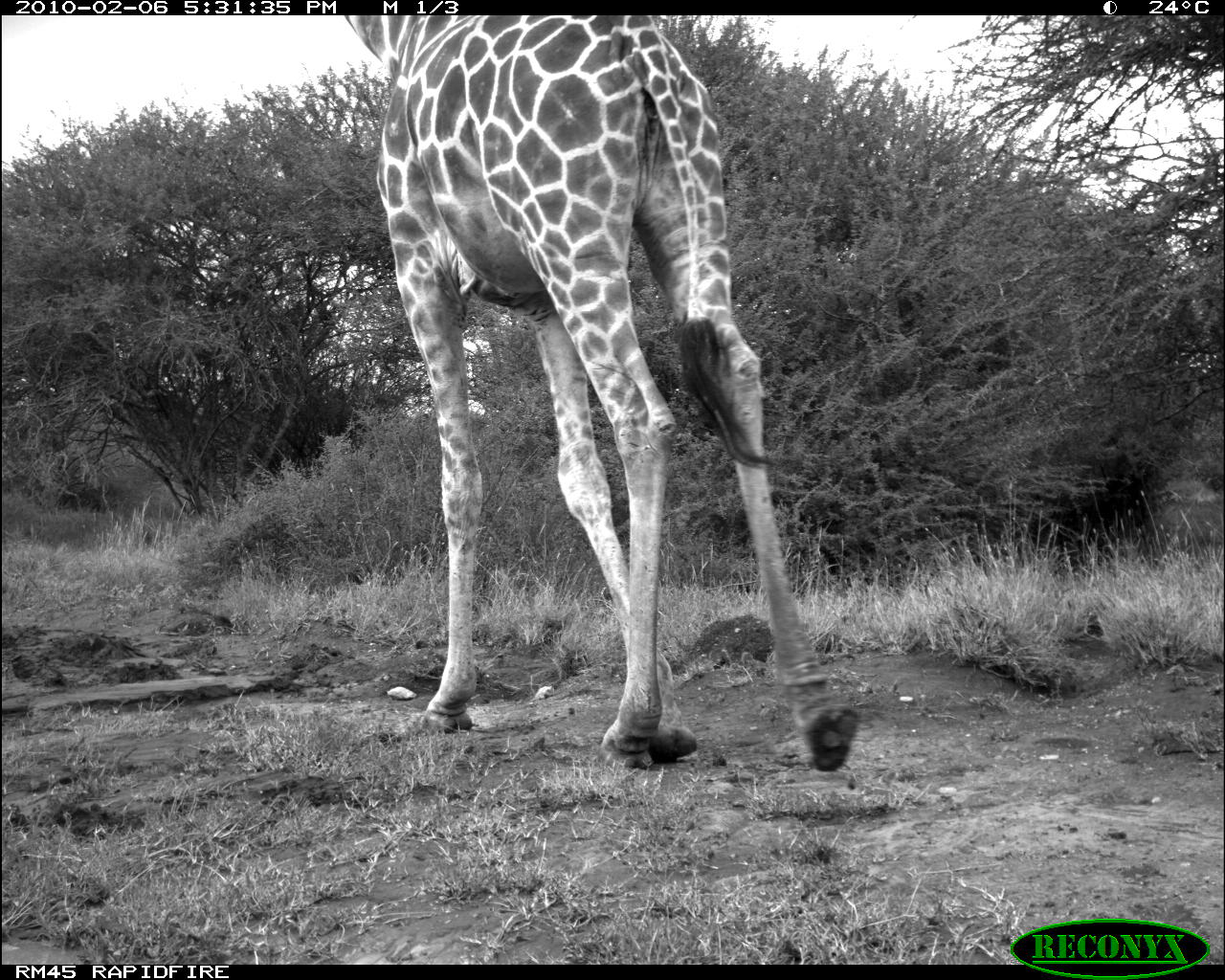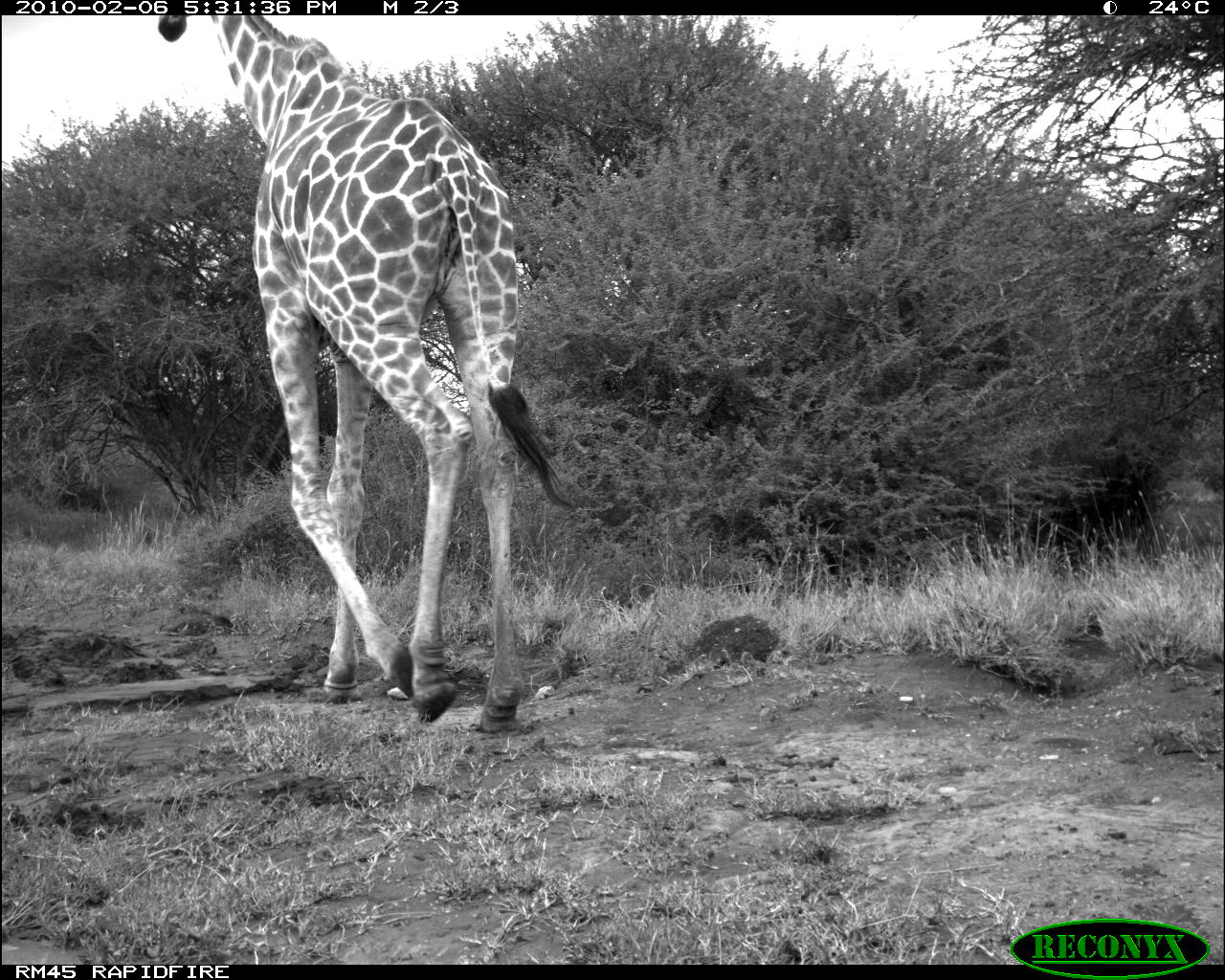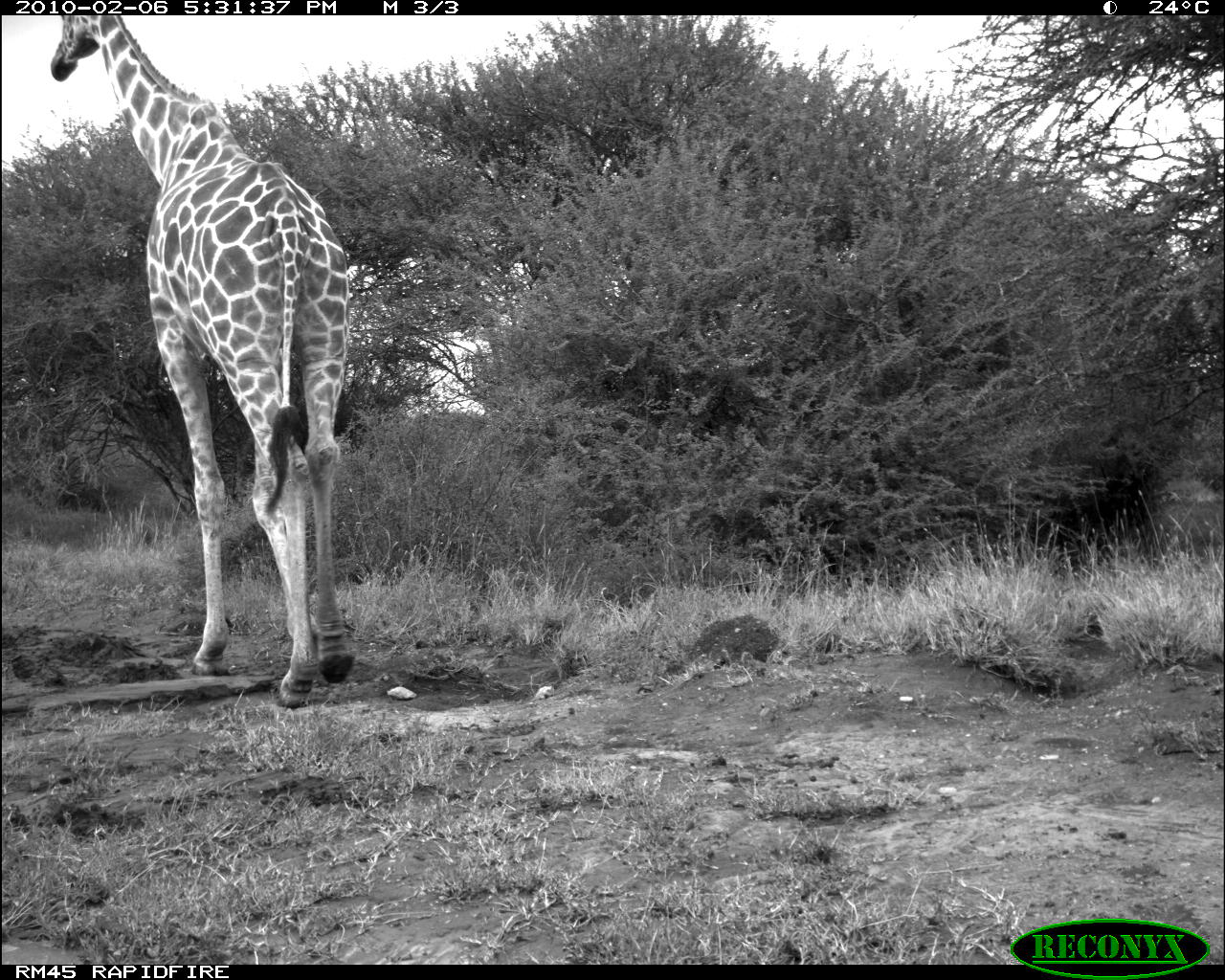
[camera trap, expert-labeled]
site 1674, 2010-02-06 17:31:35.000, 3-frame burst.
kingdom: Animalia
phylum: Chordata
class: Mammalia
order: Artiodactyla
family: Giraffidae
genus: Giraffa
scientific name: Giraffa camelopardalis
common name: giraffe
Giraffa camelopardalis (giraffe), count 1.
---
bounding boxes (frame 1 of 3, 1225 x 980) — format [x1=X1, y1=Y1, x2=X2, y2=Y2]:
giraffa camelopardalis: [x1=345, y1=15, x2=861, y2=773]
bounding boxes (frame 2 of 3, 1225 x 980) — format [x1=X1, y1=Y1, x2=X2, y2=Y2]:
giraffa camelopardalis: [x1=157, y1=14, x2=576, y2=732]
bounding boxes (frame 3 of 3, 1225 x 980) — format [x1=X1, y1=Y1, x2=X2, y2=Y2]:
giraffa camelopardalis: [x1=49, y1=15, x2=356, y2=708]